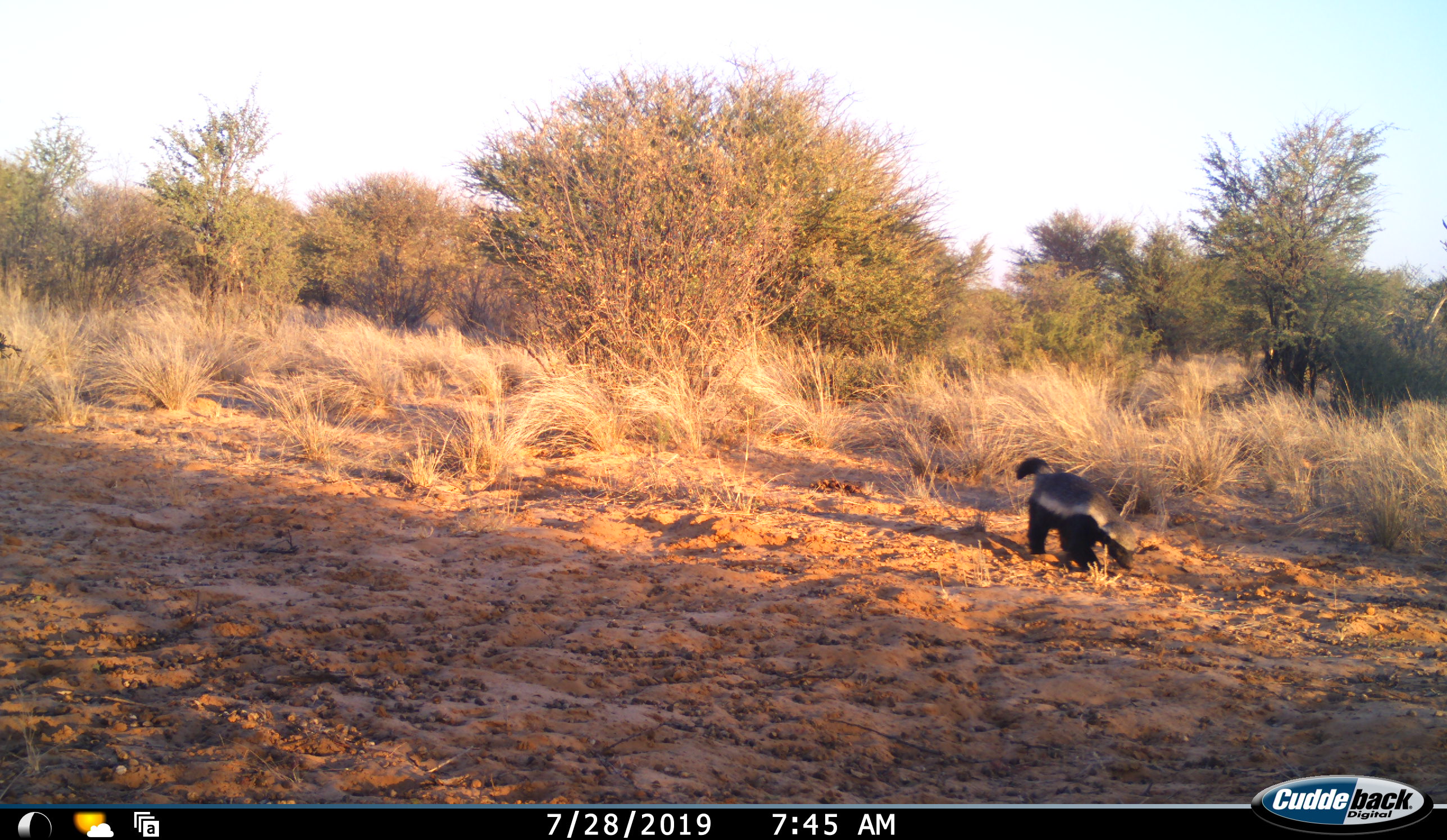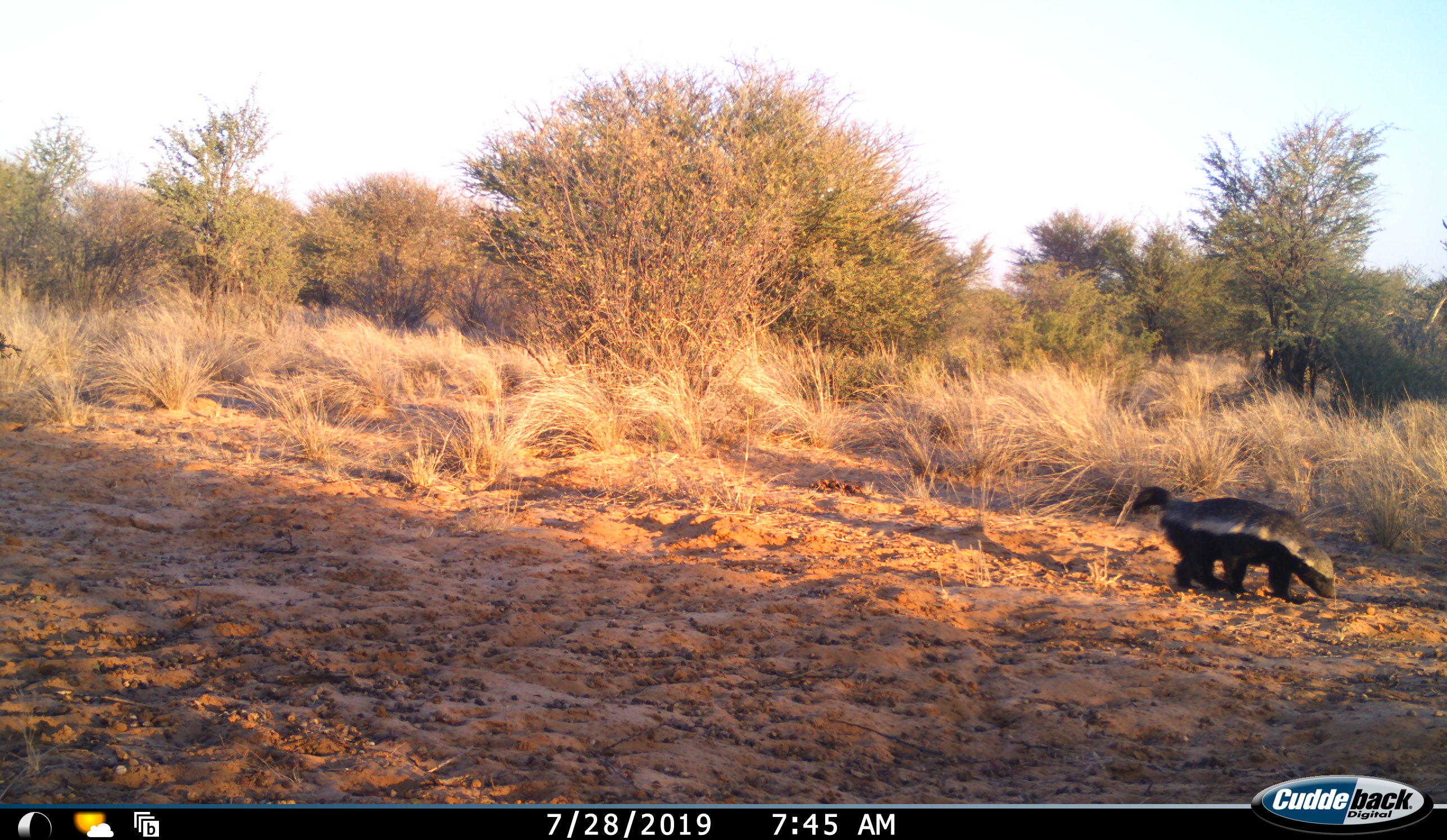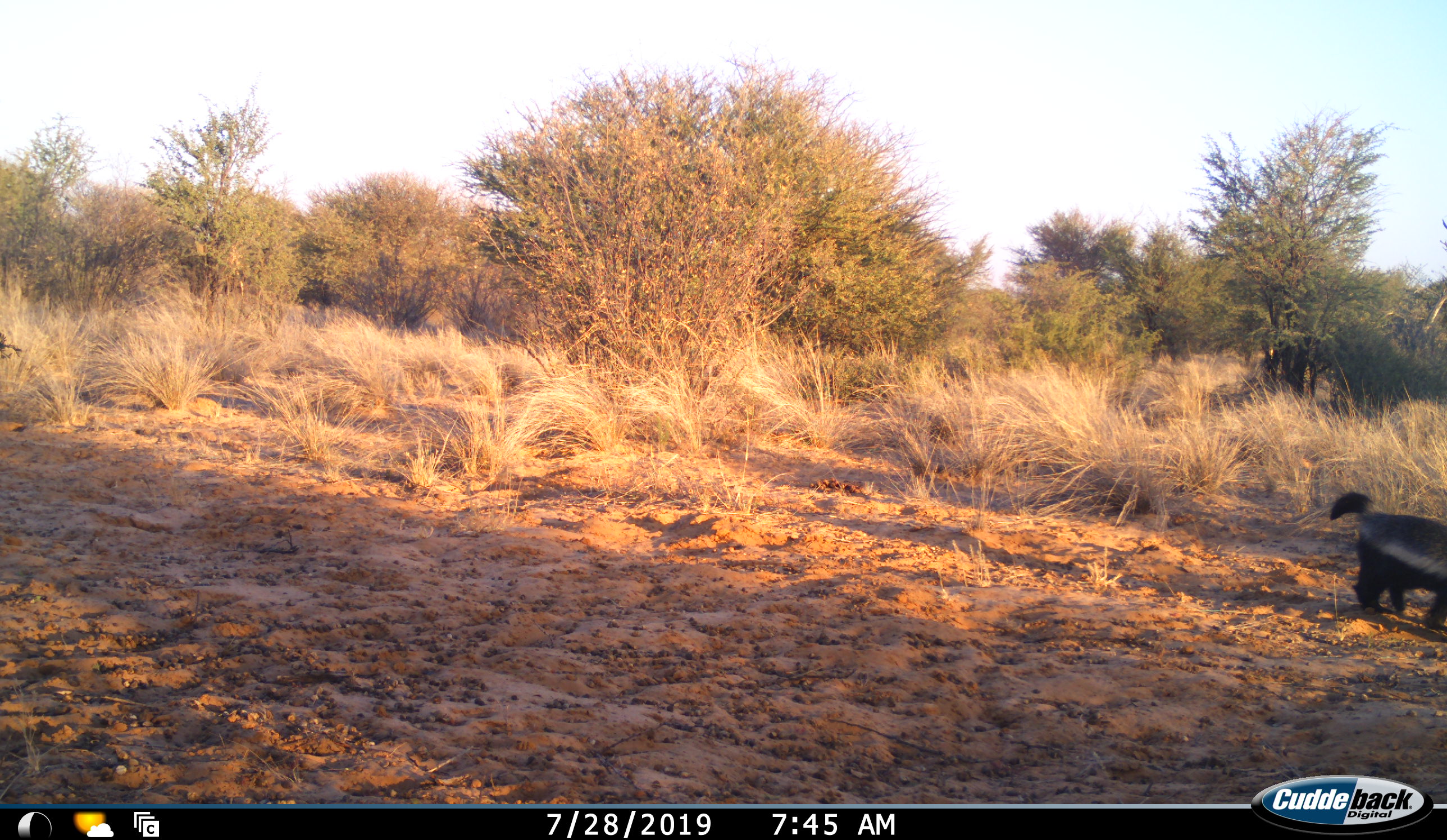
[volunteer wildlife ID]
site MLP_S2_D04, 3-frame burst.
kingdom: Animalia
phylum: Chordata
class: Mammalia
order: Carnivora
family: Mustelidae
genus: Mellivora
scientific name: Mellivora capensis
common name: honey badger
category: honeybadger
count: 1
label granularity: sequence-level